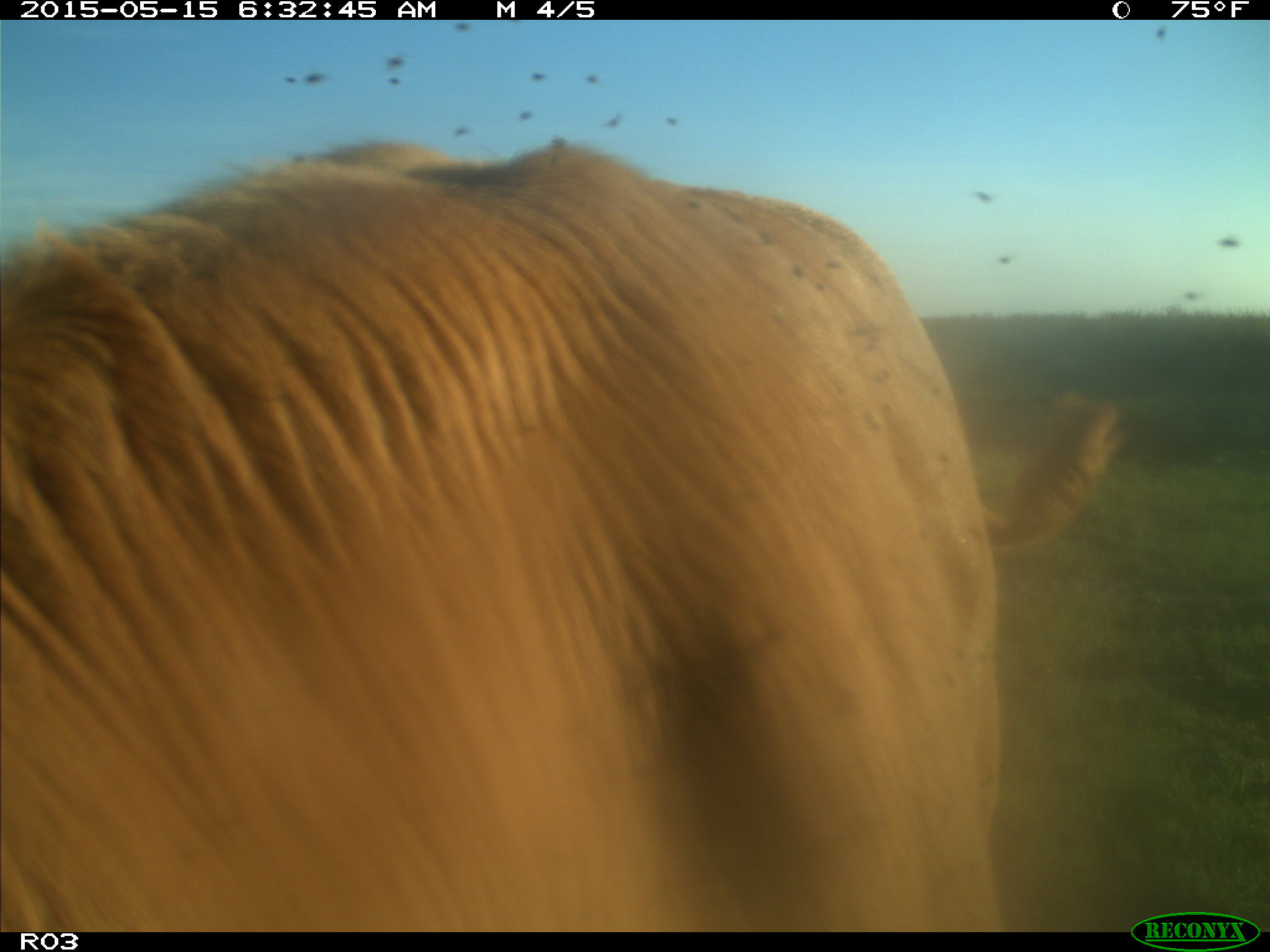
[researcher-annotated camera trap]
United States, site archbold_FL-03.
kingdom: Animalia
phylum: Chordata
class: Mammalia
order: Artiodactyla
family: Bovidae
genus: Bos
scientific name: Bos taurus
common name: domestic cow